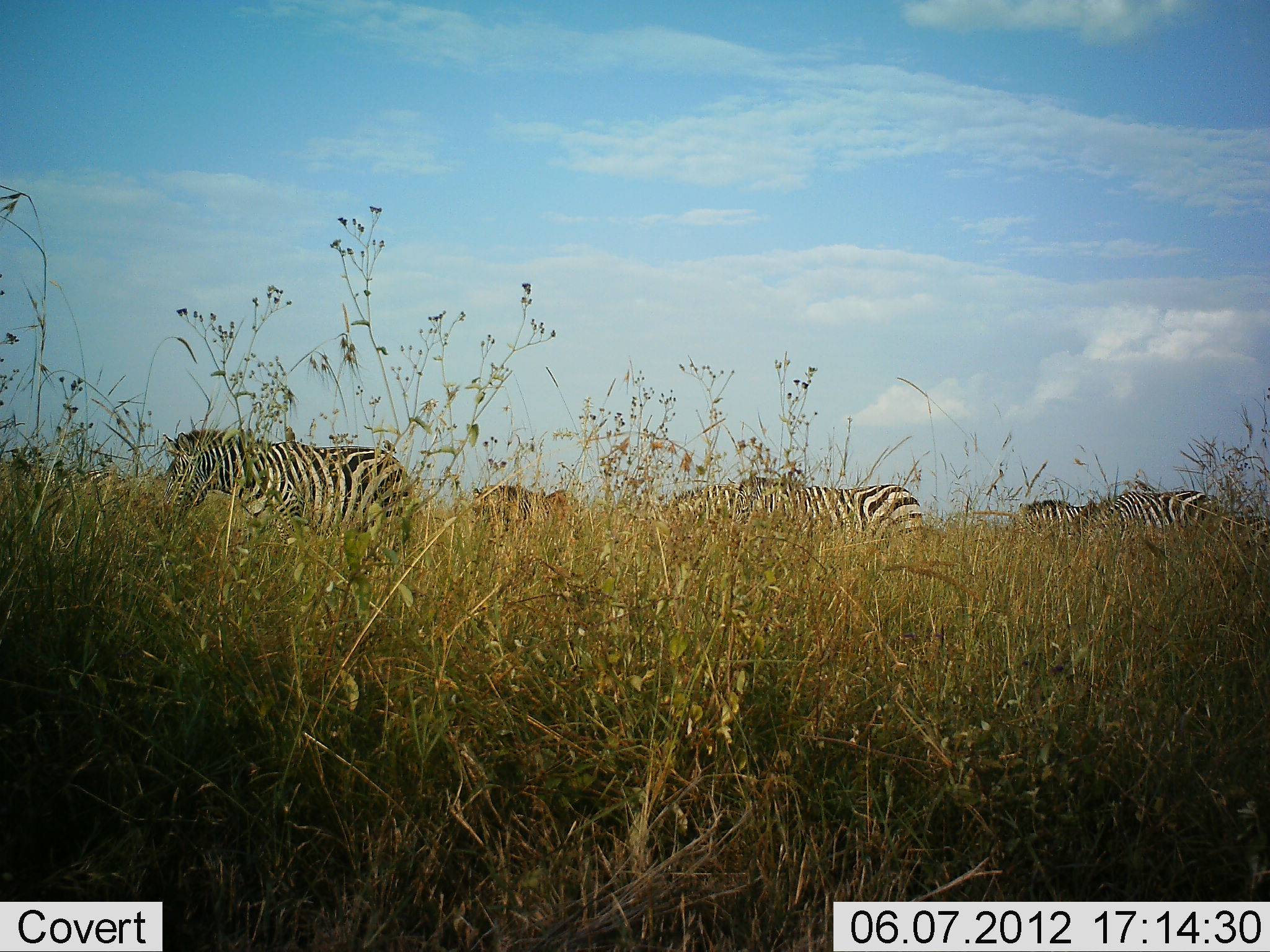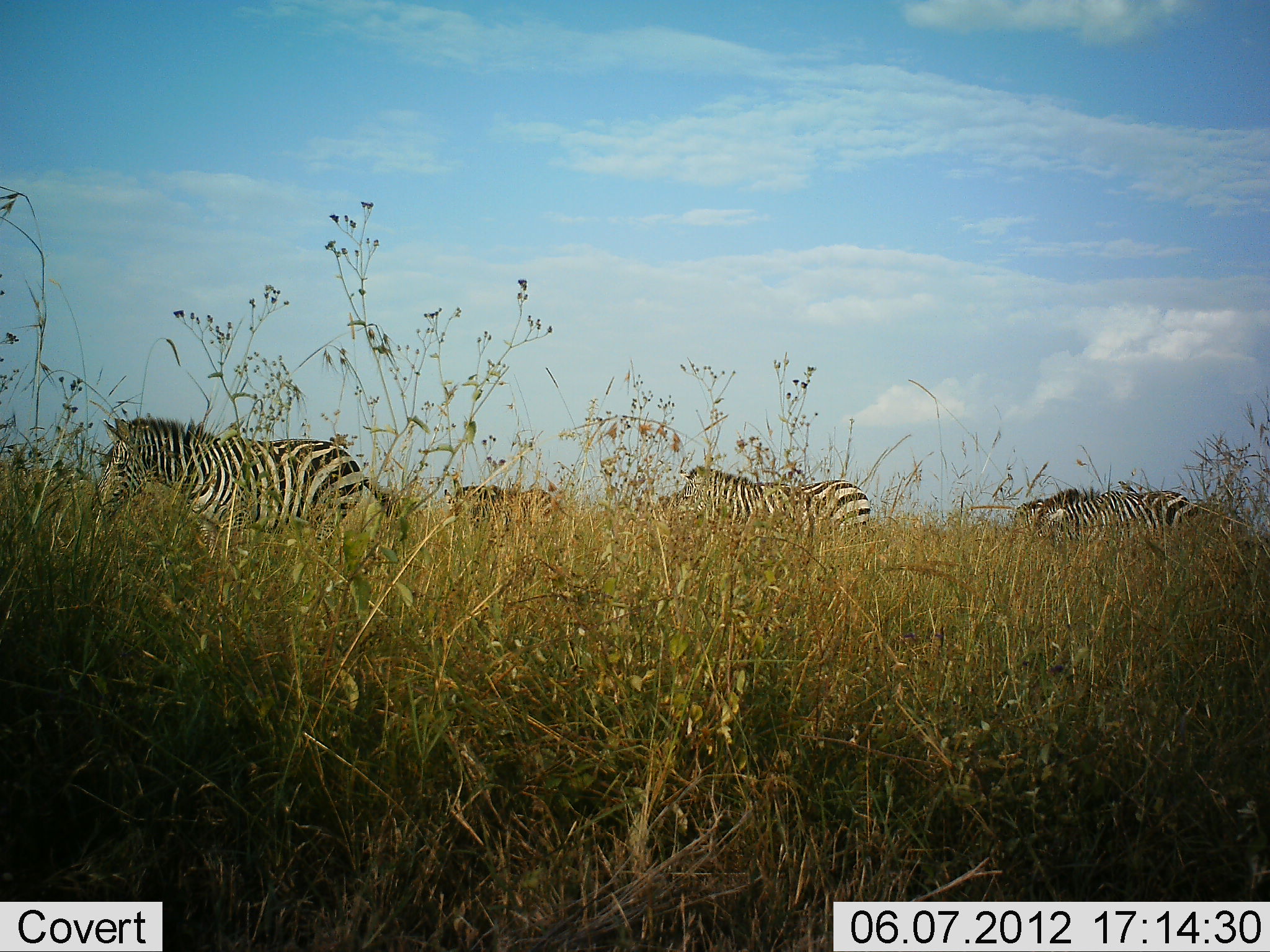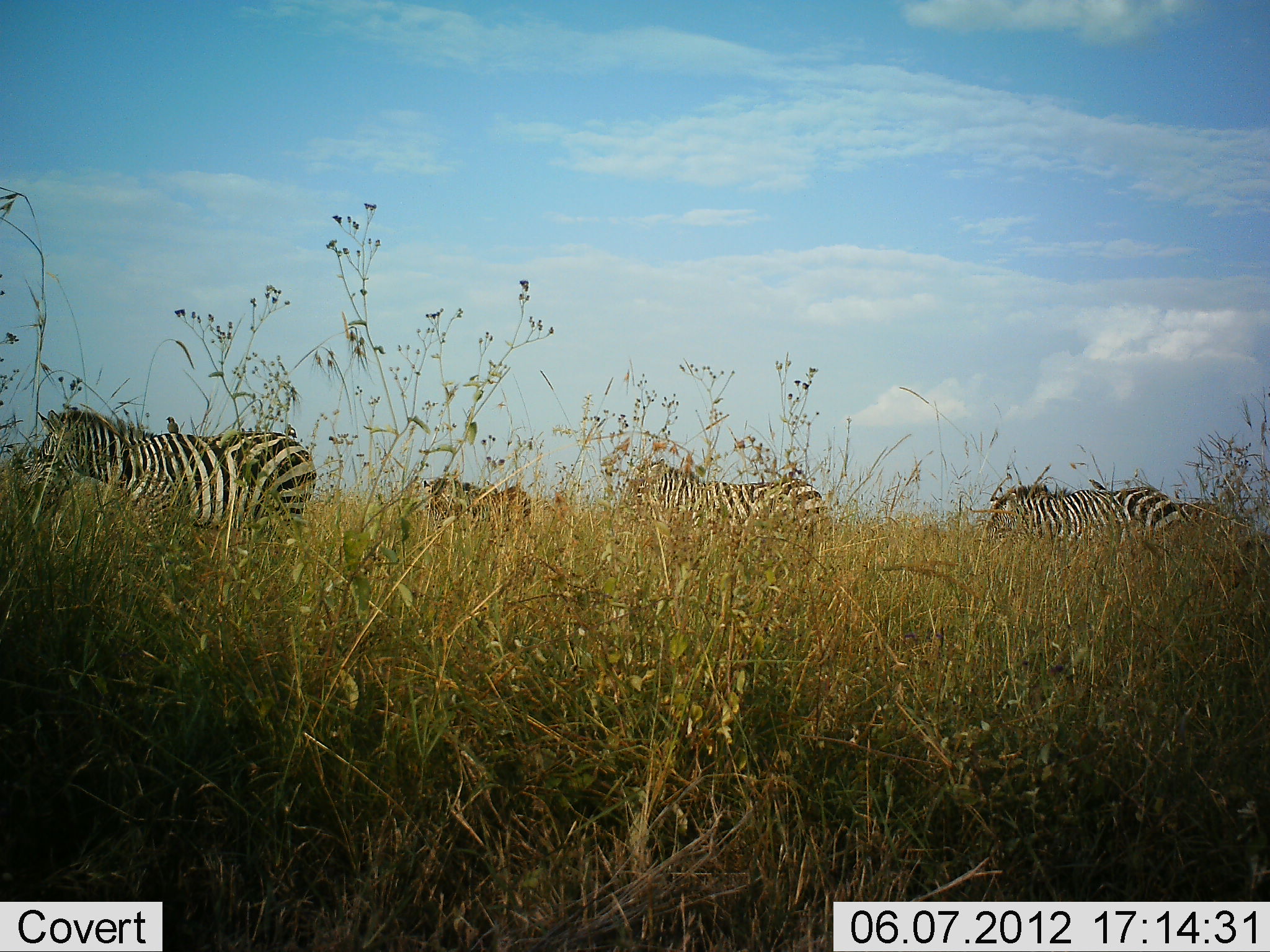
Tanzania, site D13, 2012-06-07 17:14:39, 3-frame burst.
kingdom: Animalia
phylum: Chordata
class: Mammalia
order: Perissodactyla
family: Equidae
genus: Equus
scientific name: Equus quagga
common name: plains zebra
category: zebra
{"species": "zebra (plains zebra) (Equus quagga)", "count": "6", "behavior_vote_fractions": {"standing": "30%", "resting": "0%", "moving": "80%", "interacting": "0%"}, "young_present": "10%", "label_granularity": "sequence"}